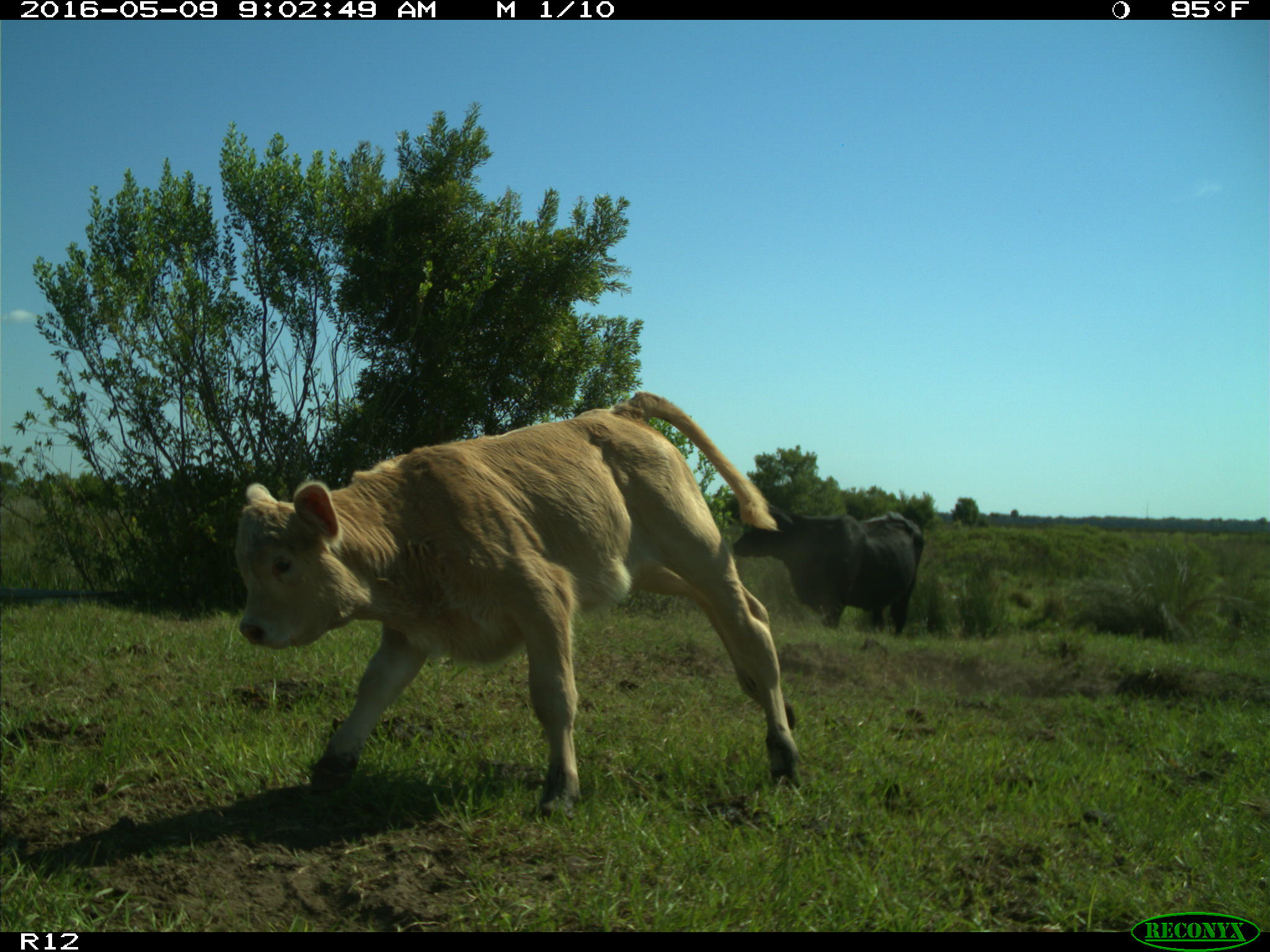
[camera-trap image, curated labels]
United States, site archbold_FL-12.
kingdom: Animalia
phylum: Chordata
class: Mammalia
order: Artiodactyla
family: Bovidae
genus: Bos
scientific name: Bos taurus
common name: domestic cow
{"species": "Bos taurus (domestic cow)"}